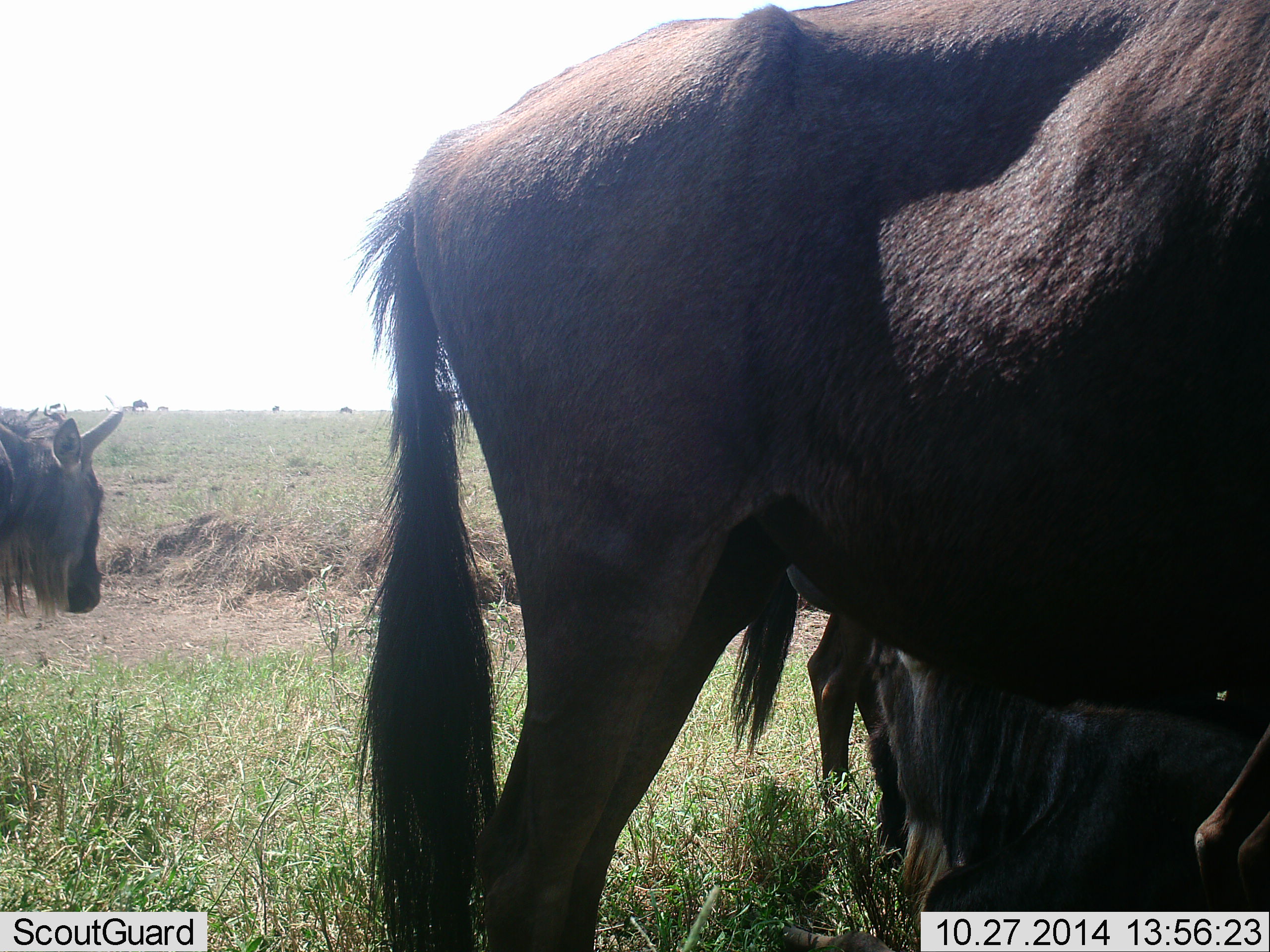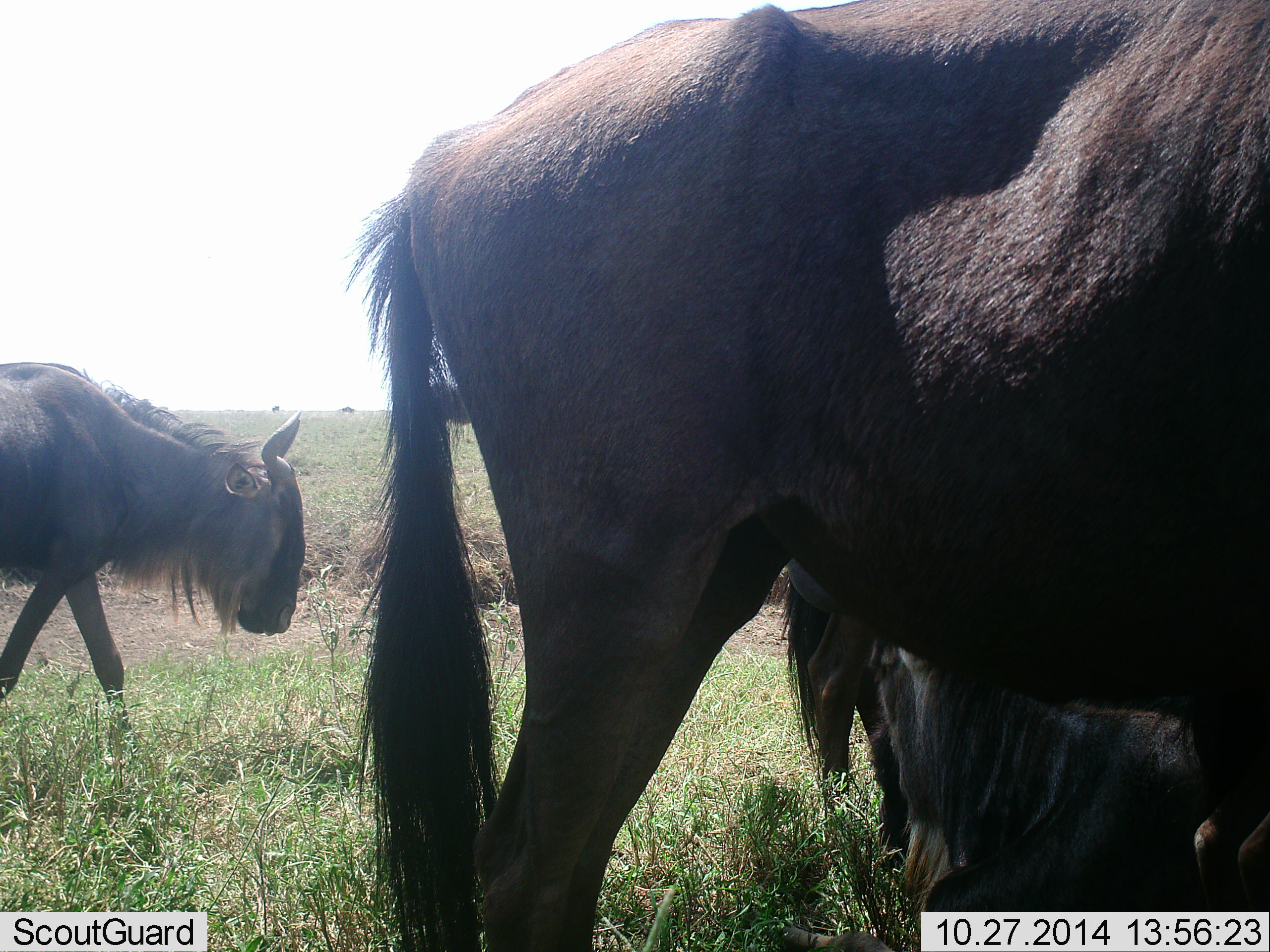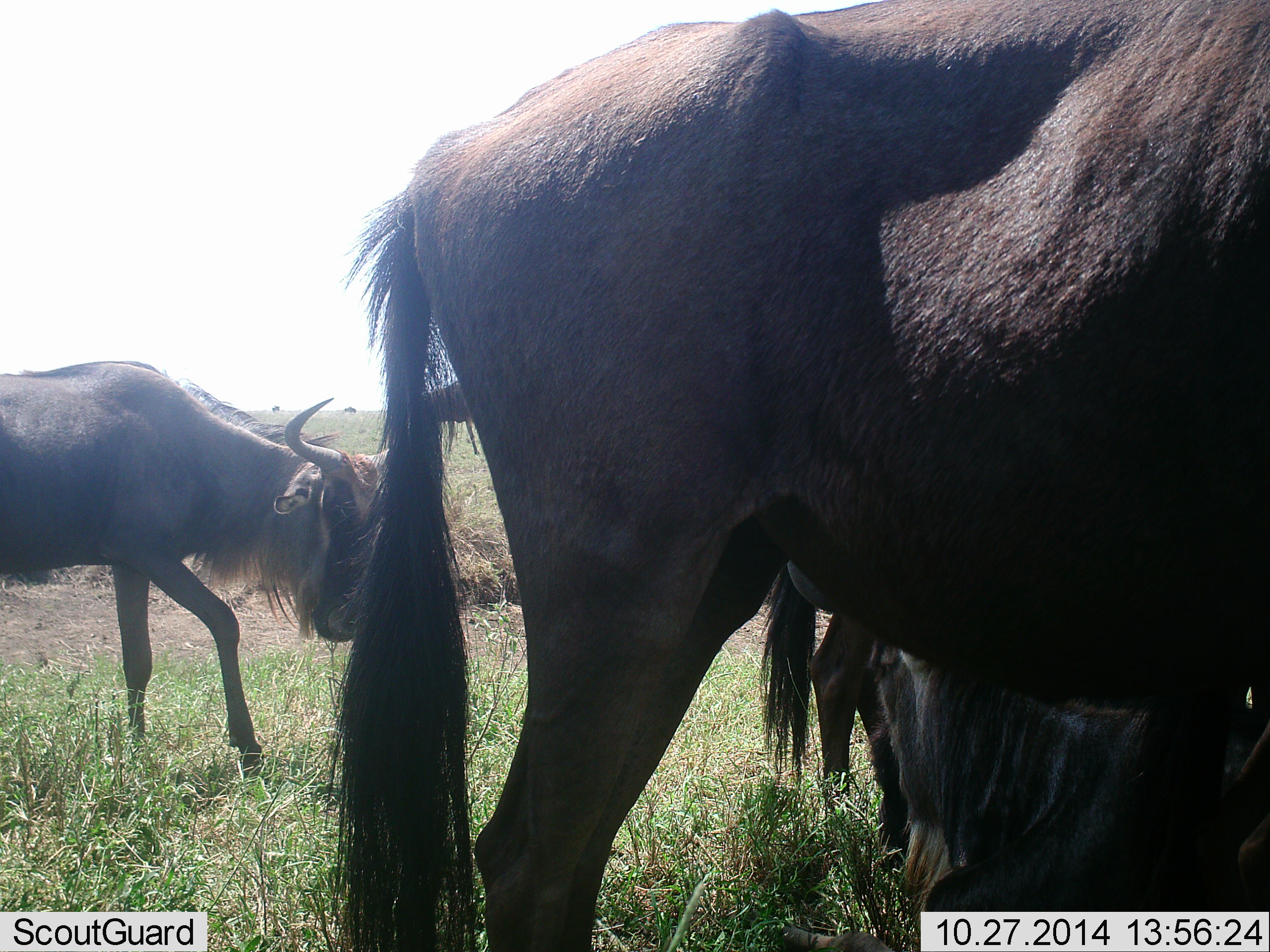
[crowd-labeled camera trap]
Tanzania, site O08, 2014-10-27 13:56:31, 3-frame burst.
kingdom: Animalia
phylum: Chordata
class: Mammalia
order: Artiodactyla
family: Bovidae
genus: Connochaetes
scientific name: Connochaetes taurinus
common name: blue wildebeest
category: wildebeest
Wildebeest (blue wildebeest) (Connochaetes taurinus), count 3. Behavior (volunteer vote fractions): standing 70%, resting 50%, moving 70%, interacting 0%. Young present (vote fraction): 0%. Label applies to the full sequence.